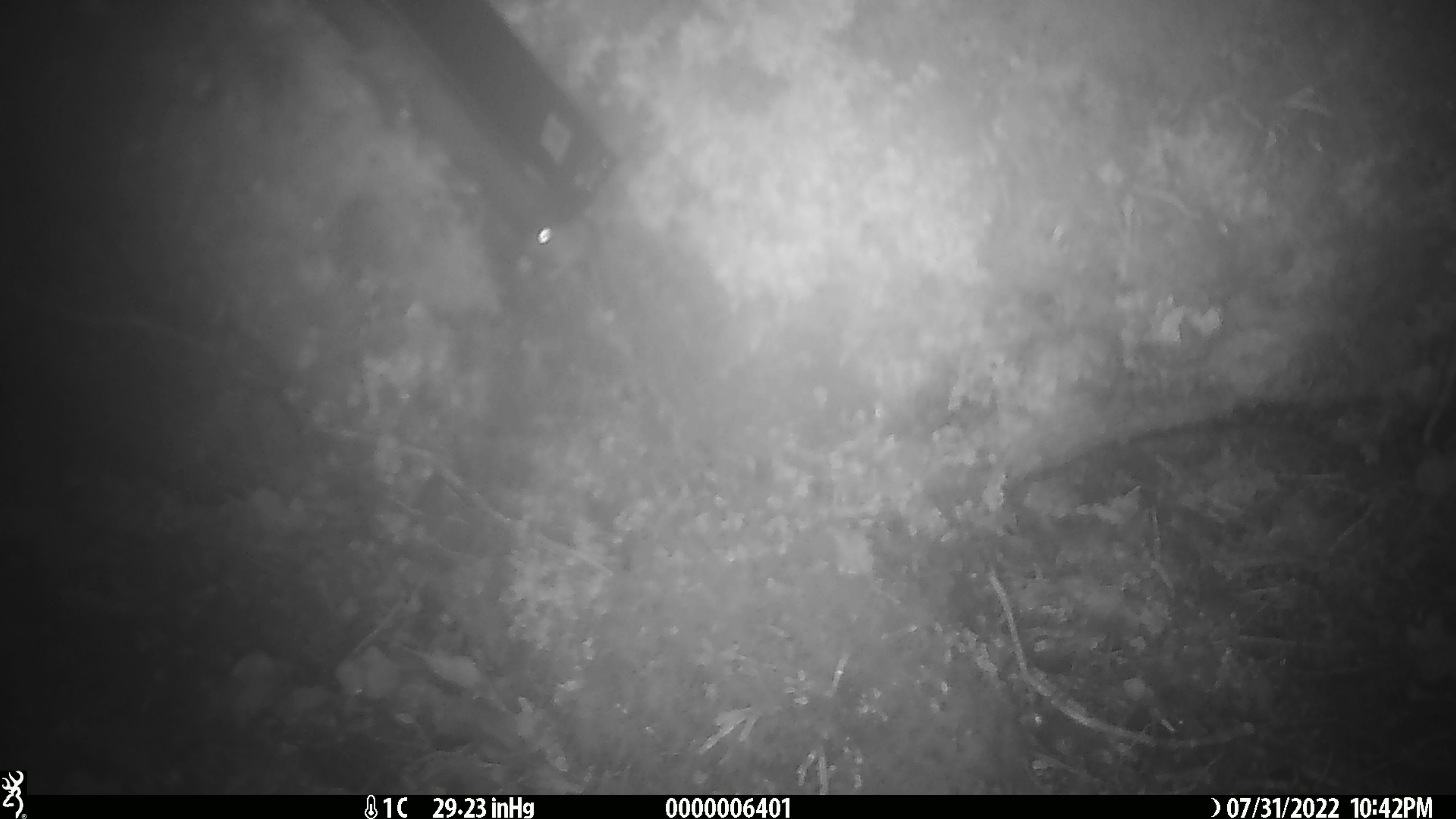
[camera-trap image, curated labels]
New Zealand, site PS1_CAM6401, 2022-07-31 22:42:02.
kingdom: Animalia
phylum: Chordata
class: Mammalia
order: Rodentia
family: Muridae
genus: Mus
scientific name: Mus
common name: mouse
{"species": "mouse (Mus)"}